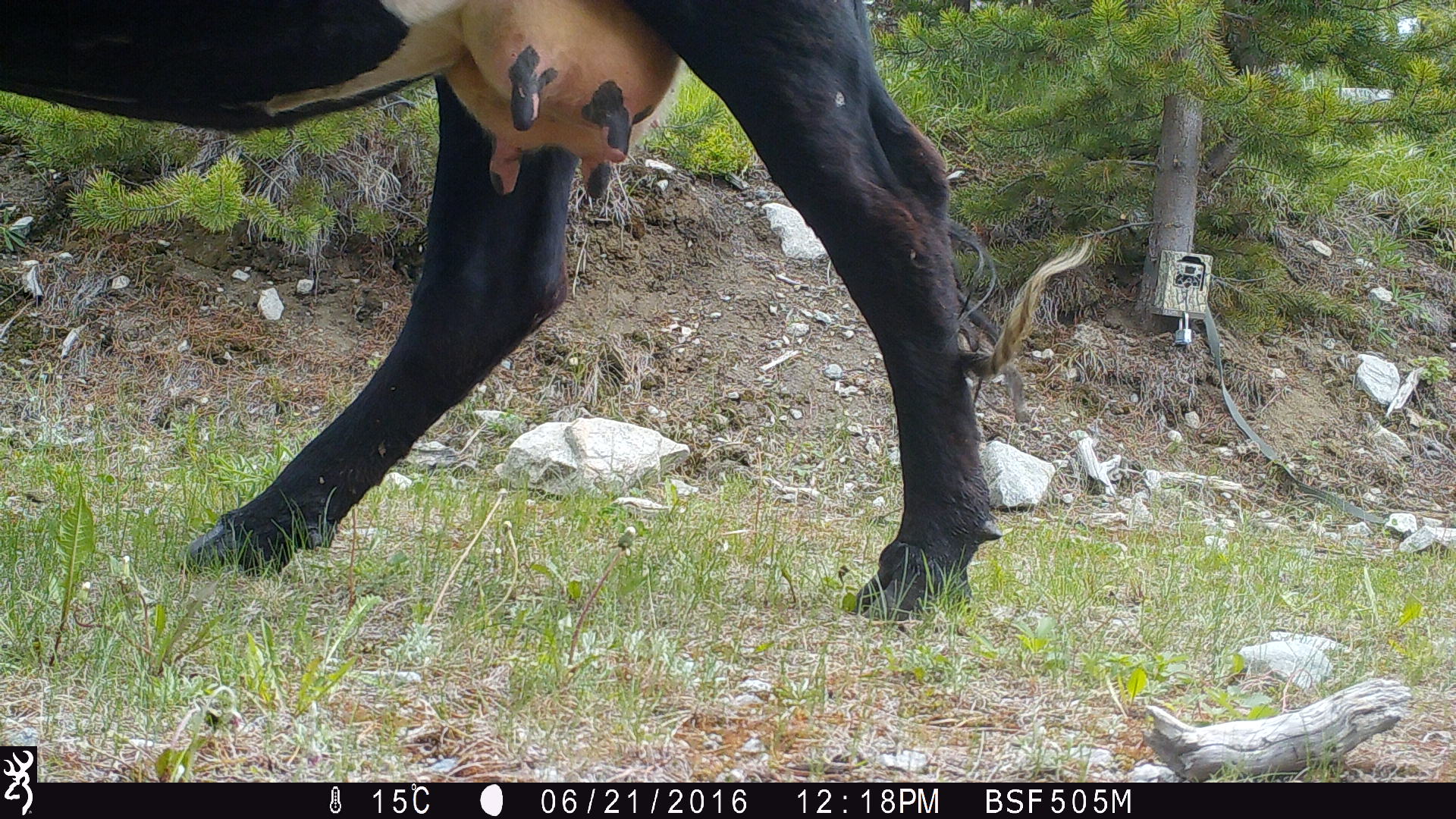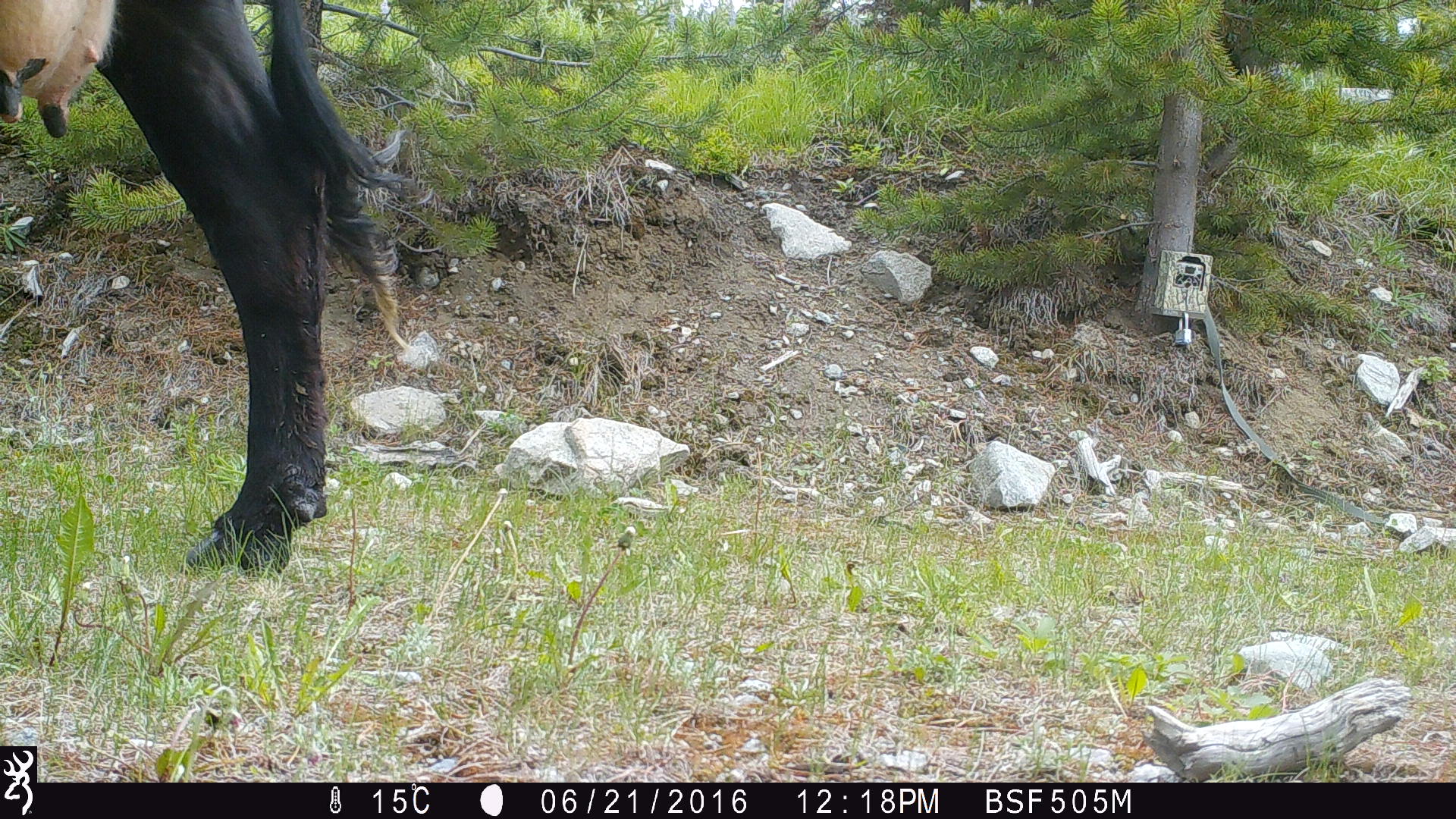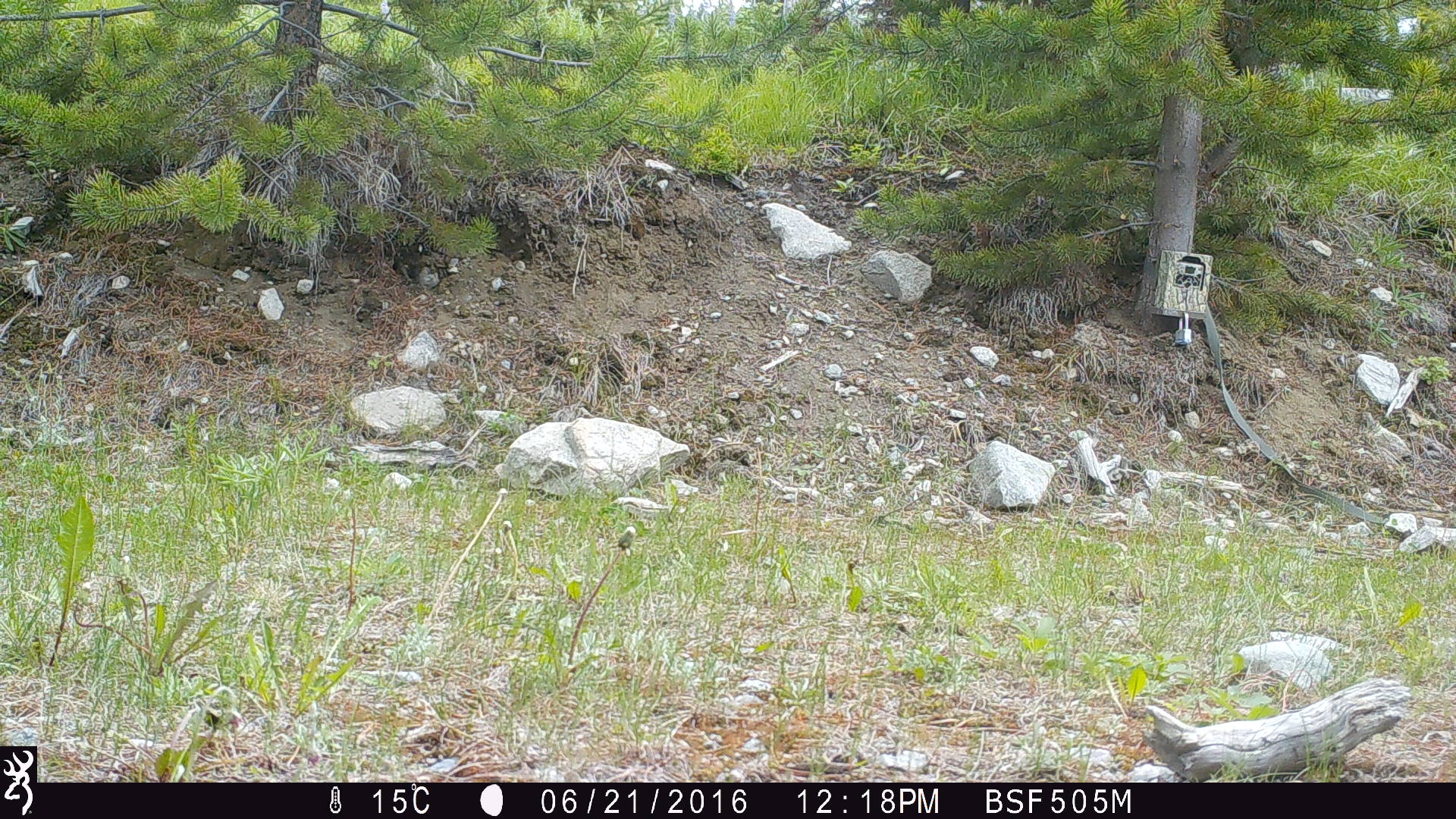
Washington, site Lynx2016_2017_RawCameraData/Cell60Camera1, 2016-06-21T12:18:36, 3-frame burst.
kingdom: Animalia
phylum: Chordata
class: Mammalia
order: Artiodactyla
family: Bovidae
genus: Bos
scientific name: Bos taurus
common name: domestic cattle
Domestic cattle (Bos taurus). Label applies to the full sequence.